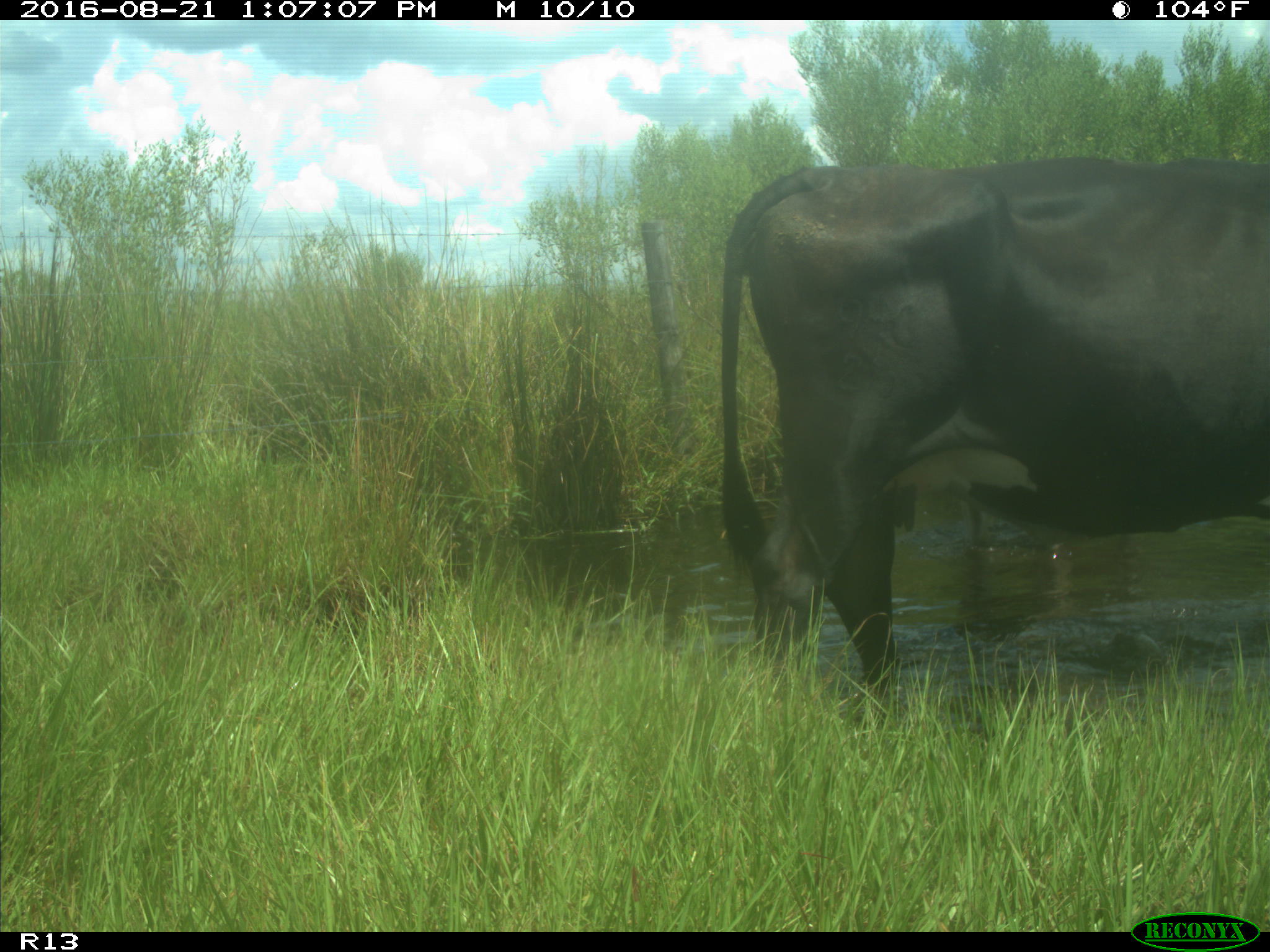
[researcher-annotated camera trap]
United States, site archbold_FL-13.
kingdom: Animalia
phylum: Chordata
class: Mammalia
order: Artiodactyla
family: Bovidae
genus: Bos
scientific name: Bos taurus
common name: domestic cow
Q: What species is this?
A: Bos taurus (domestic cow).